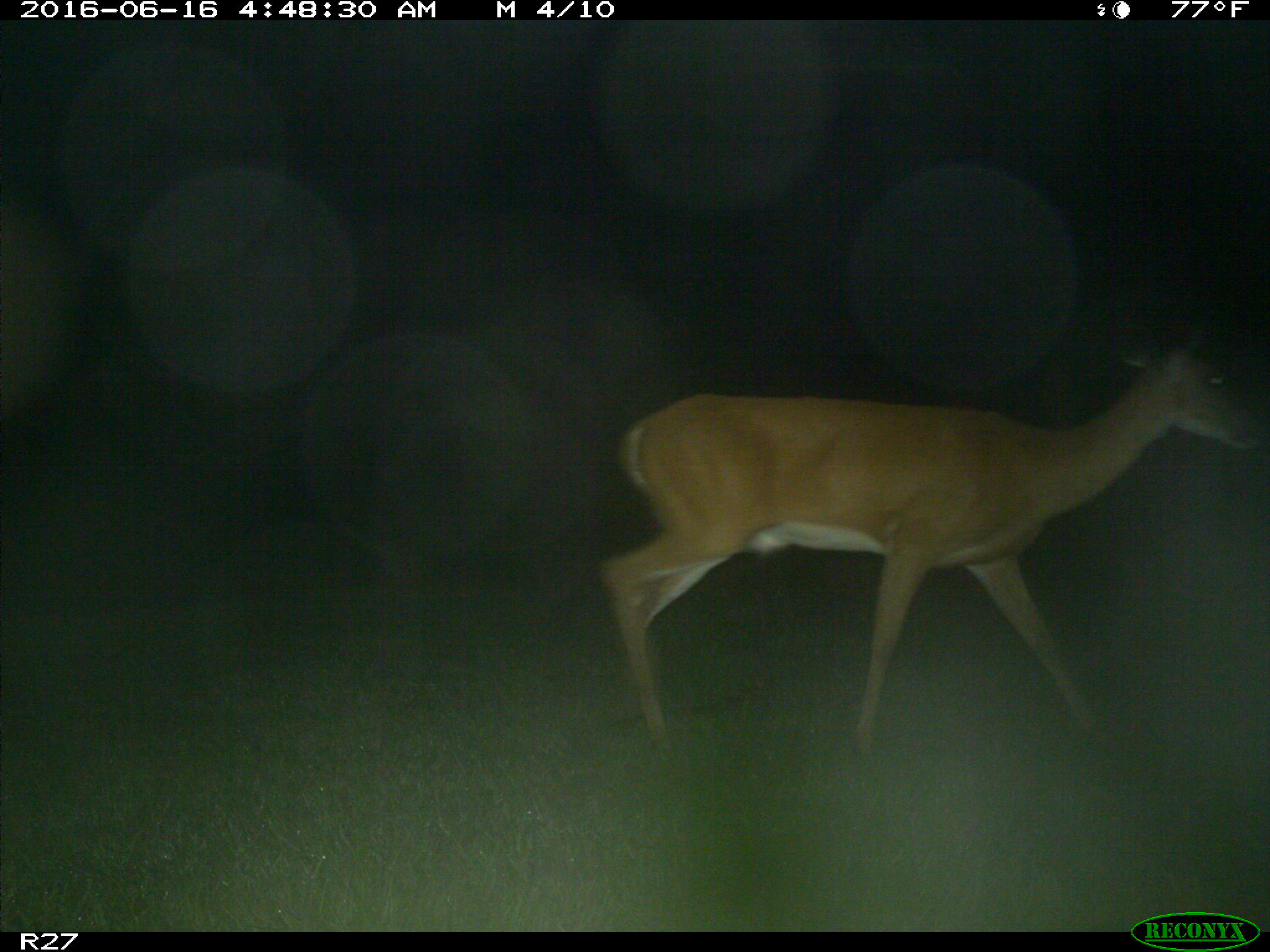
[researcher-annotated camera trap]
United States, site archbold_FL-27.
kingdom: Animalia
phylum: Chordata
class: Mammalia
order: Artiodactyla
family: Cervidae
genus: Odocoileus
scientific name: Odocoileus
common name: deer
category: unidentified deer